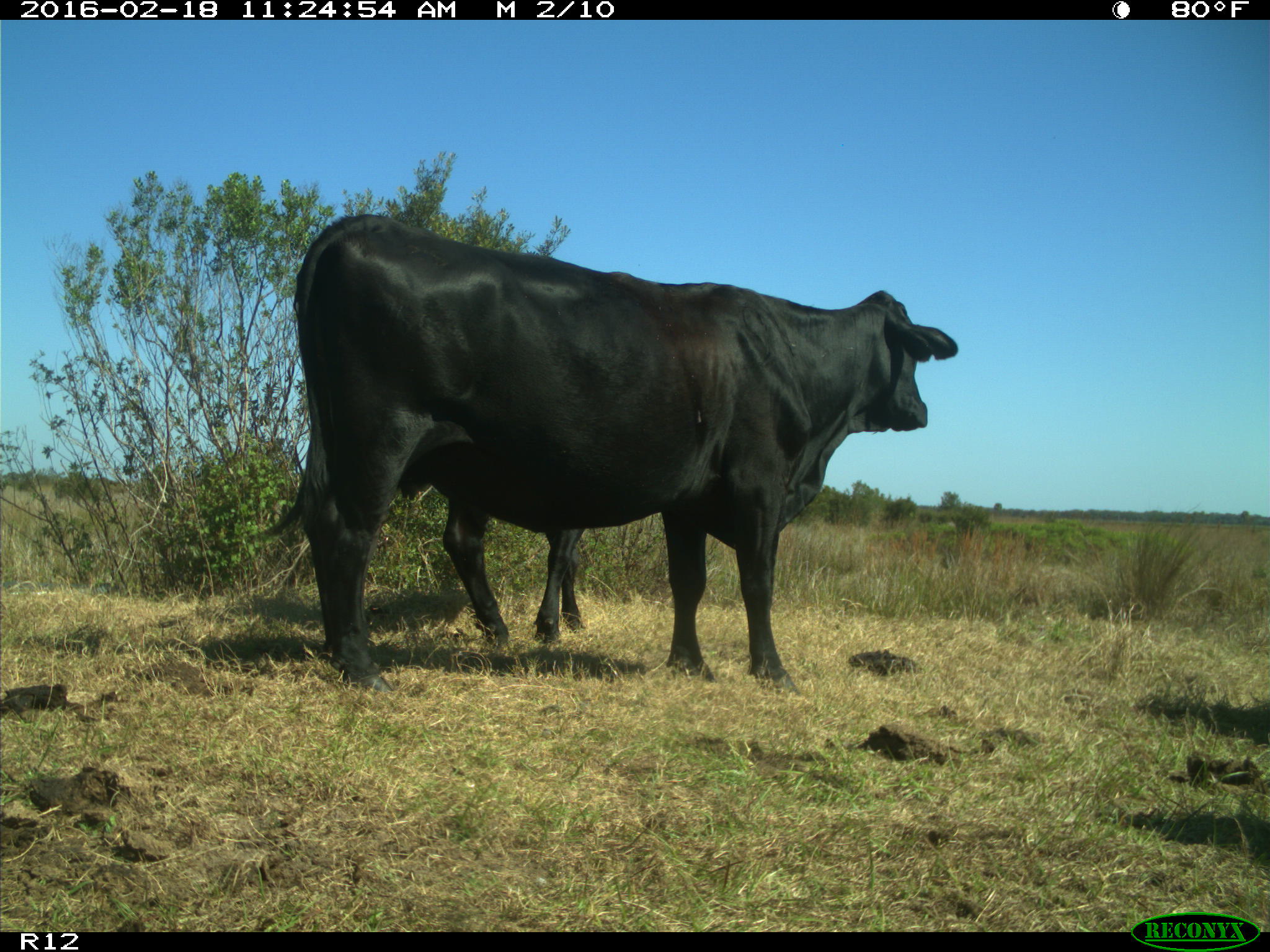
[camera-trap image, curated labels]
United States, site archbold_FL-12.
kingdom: Animalia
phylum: Chordata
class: Mammalia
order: Artiodactyla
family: Bovidae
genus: Bos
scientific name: Bos taurus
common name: domestic cow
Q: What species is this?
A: Bos taurus (domestic cow).